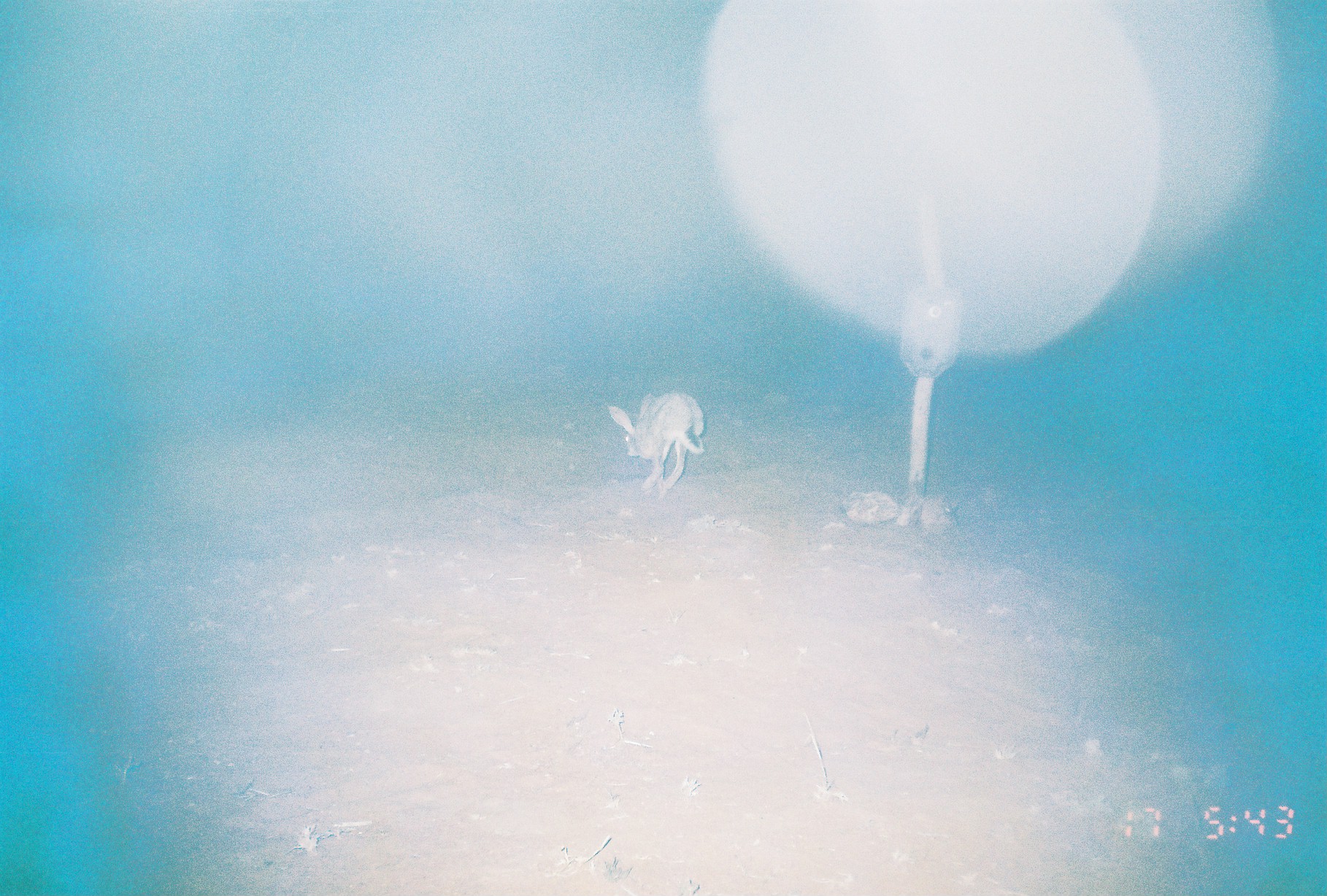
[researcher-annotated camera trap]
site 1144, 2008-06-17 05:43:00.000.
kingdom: Animalia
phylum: Chordata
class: Mammalia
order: Lagomorpha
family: Leporidae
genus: Lepus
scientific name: Lepus saxatilis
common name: scrub hare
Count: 1.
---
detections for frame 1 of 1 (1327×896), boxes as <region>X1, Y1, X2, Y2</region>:
lepus saxatilis: <region>608, 393, 705, 494</region>